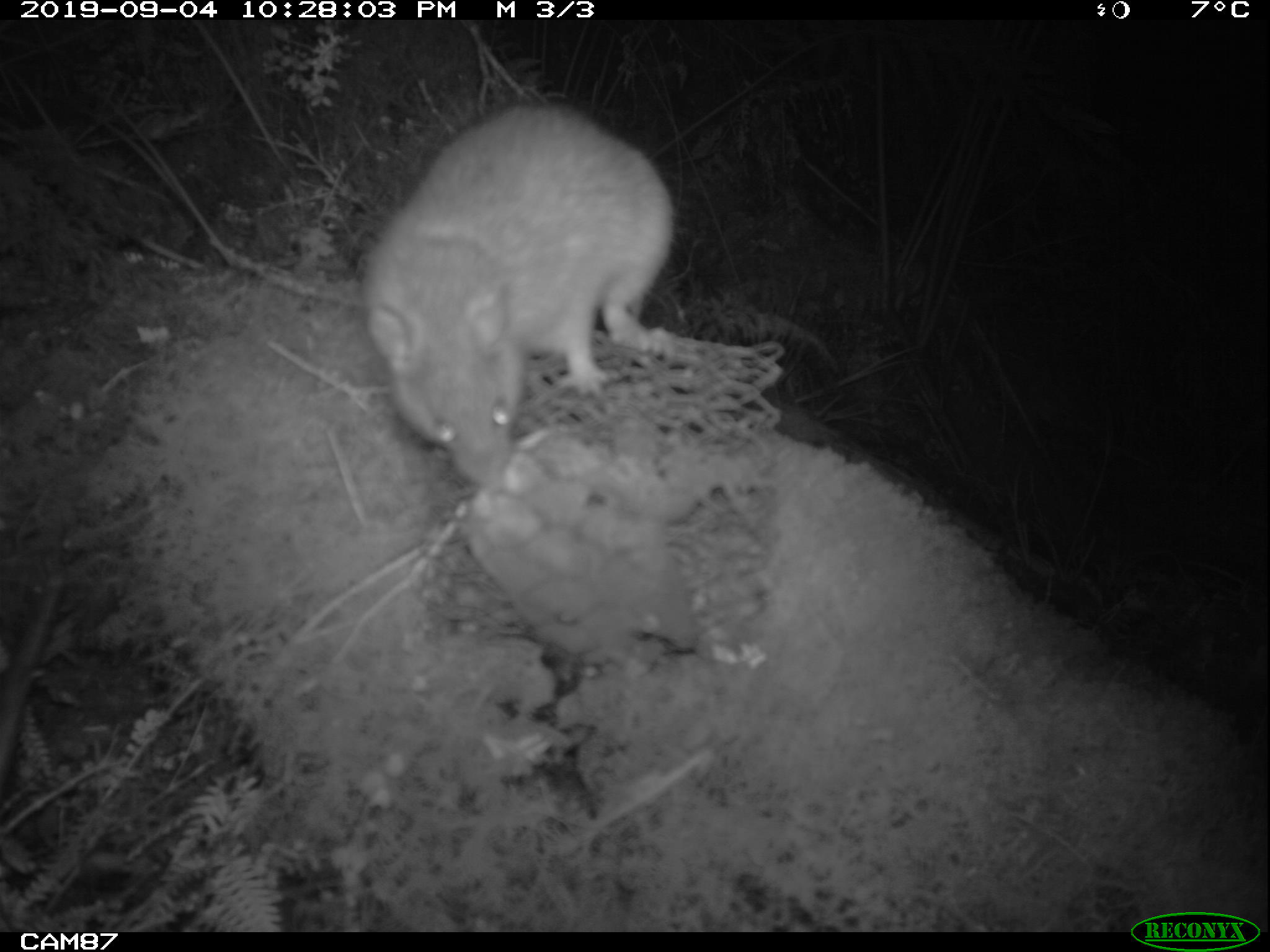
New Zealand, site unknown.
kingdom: Animalia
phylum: Chordata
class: Mammalia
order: Rodentia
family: Muridae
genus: Rattus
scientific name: Rattus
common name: rat